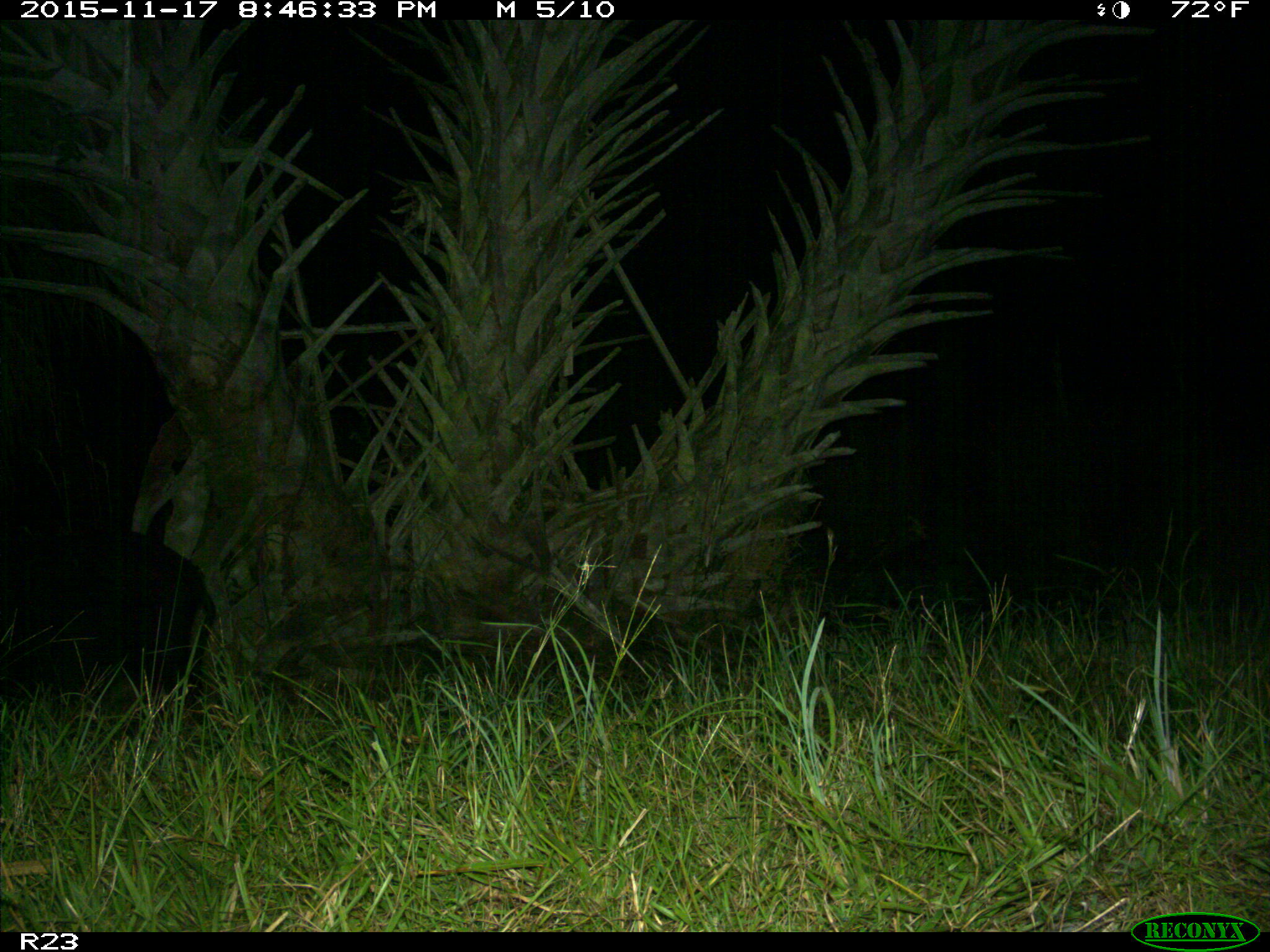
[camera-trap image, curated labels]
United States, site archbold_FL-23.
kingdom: Animalia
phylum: Chordata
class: Mammalia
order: Artiodactyla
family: Suidae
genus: Sus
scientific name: Sus scrofa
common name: wild boar